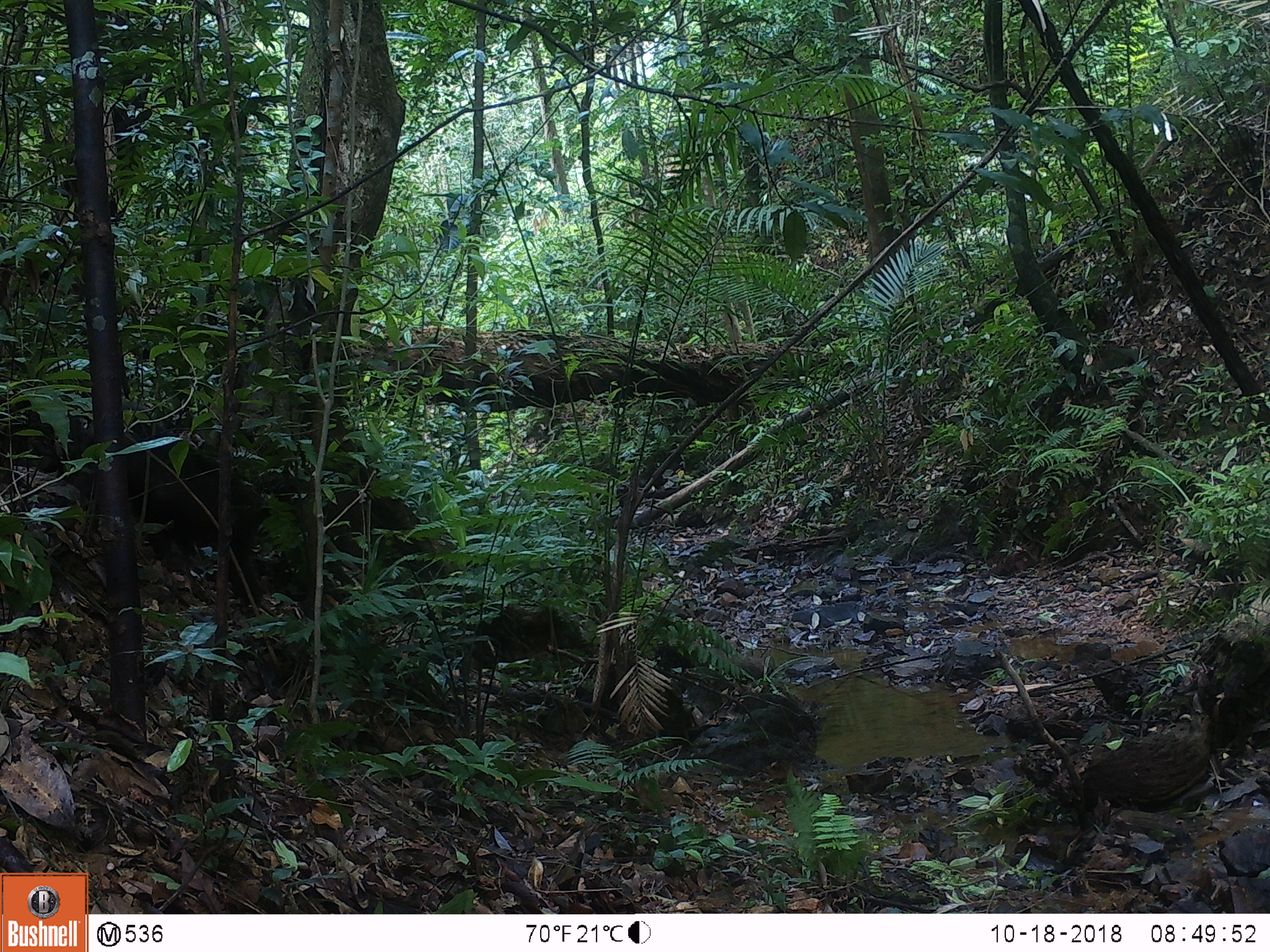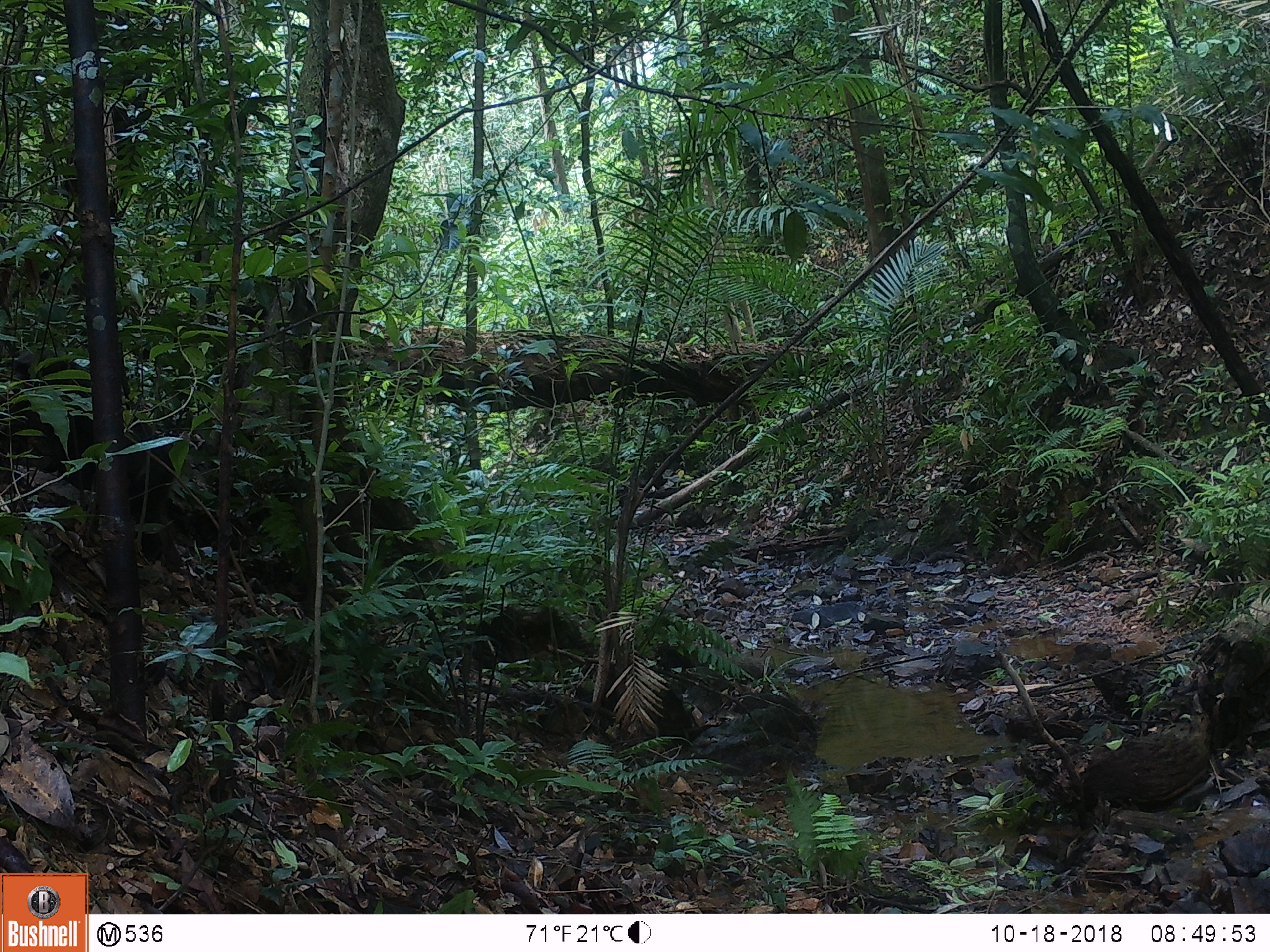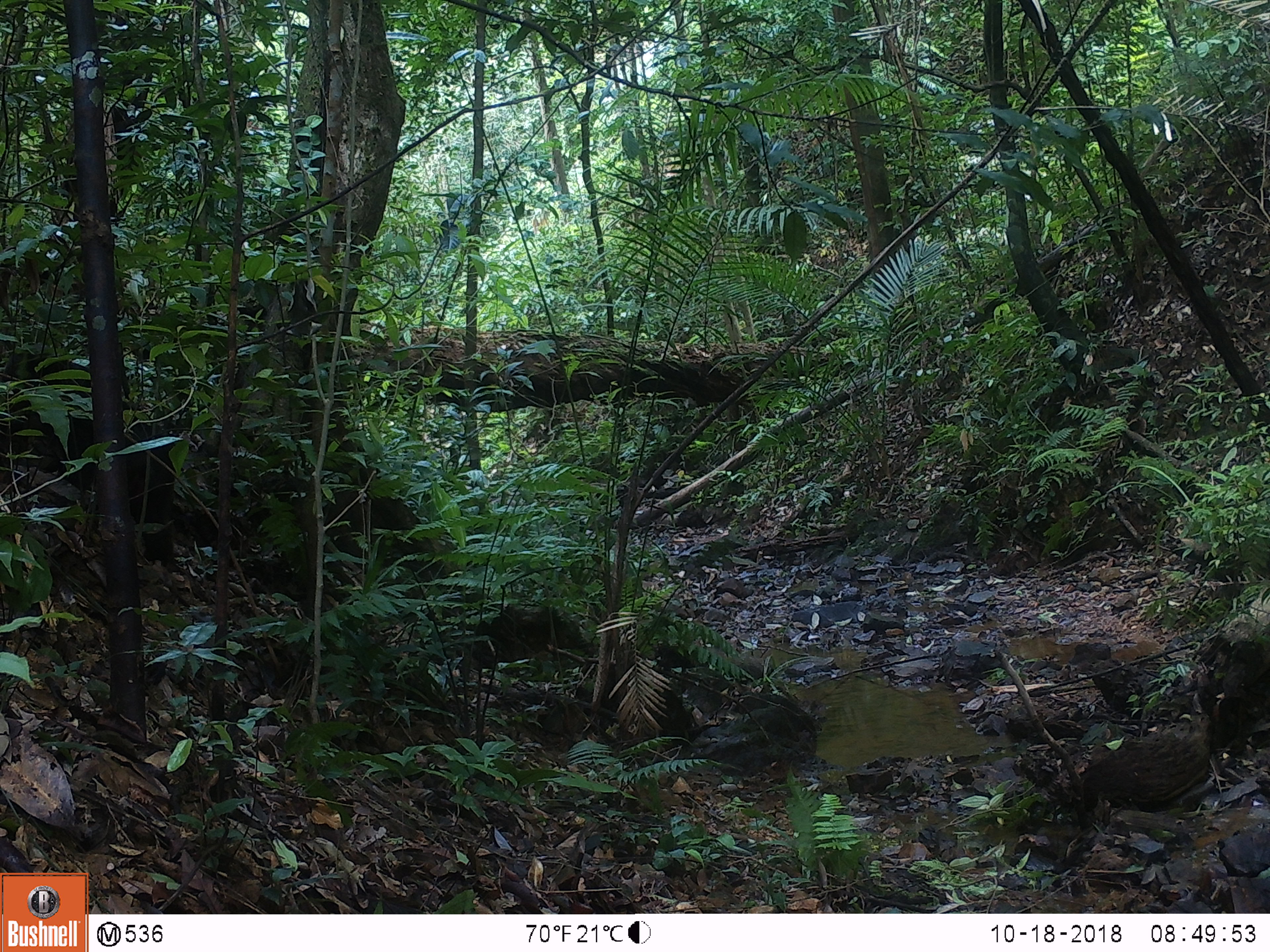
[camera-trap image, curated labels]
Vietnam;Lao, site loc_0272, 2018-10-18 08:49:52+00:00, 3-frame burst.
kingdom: Animalia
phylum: Chordata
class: Mammalia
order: Primates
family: Cercopithecidae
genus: Macaca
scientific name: Macaca arctoides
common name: stump-tailed macaque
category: stump tailed macaque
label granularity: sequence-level